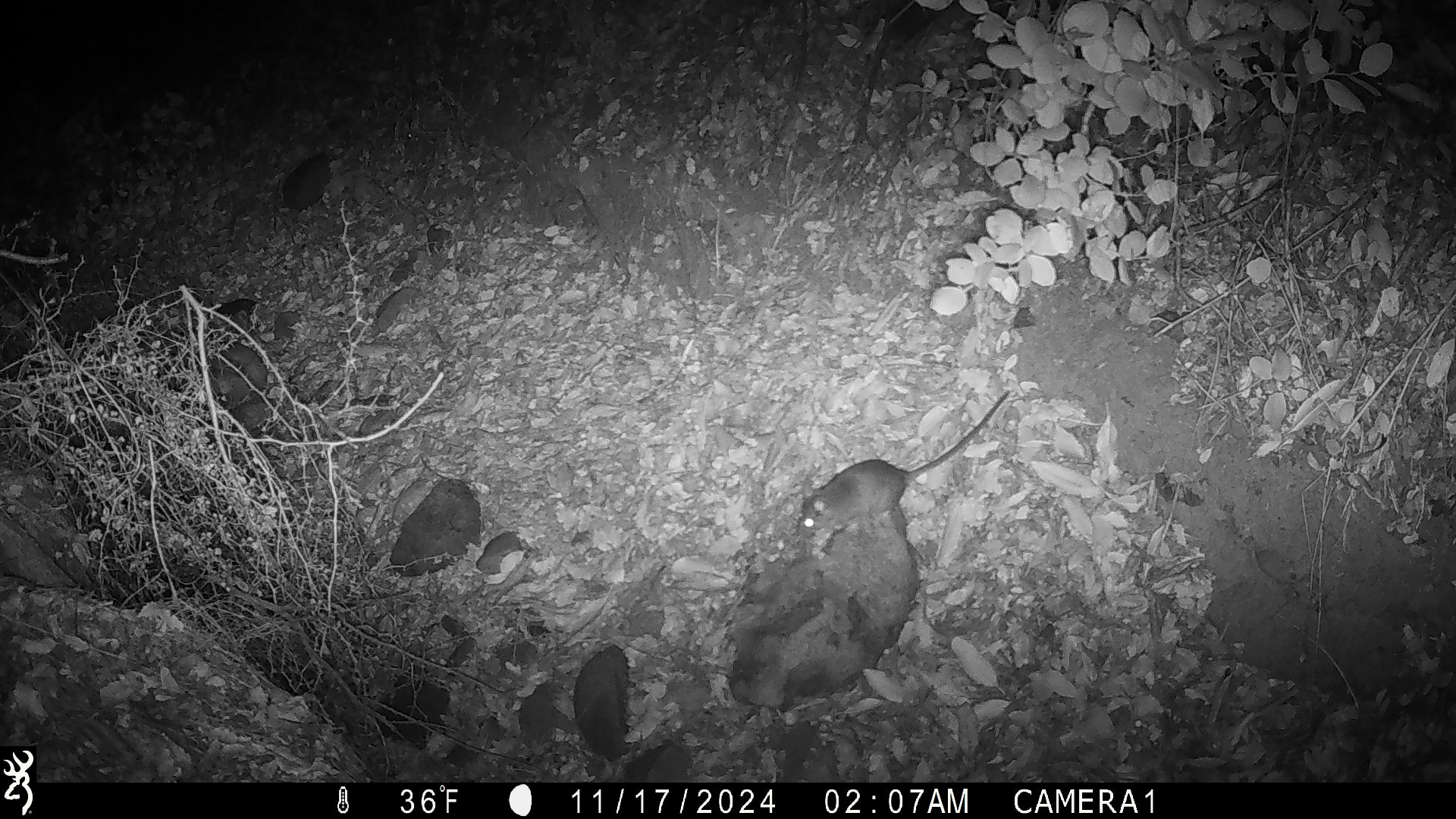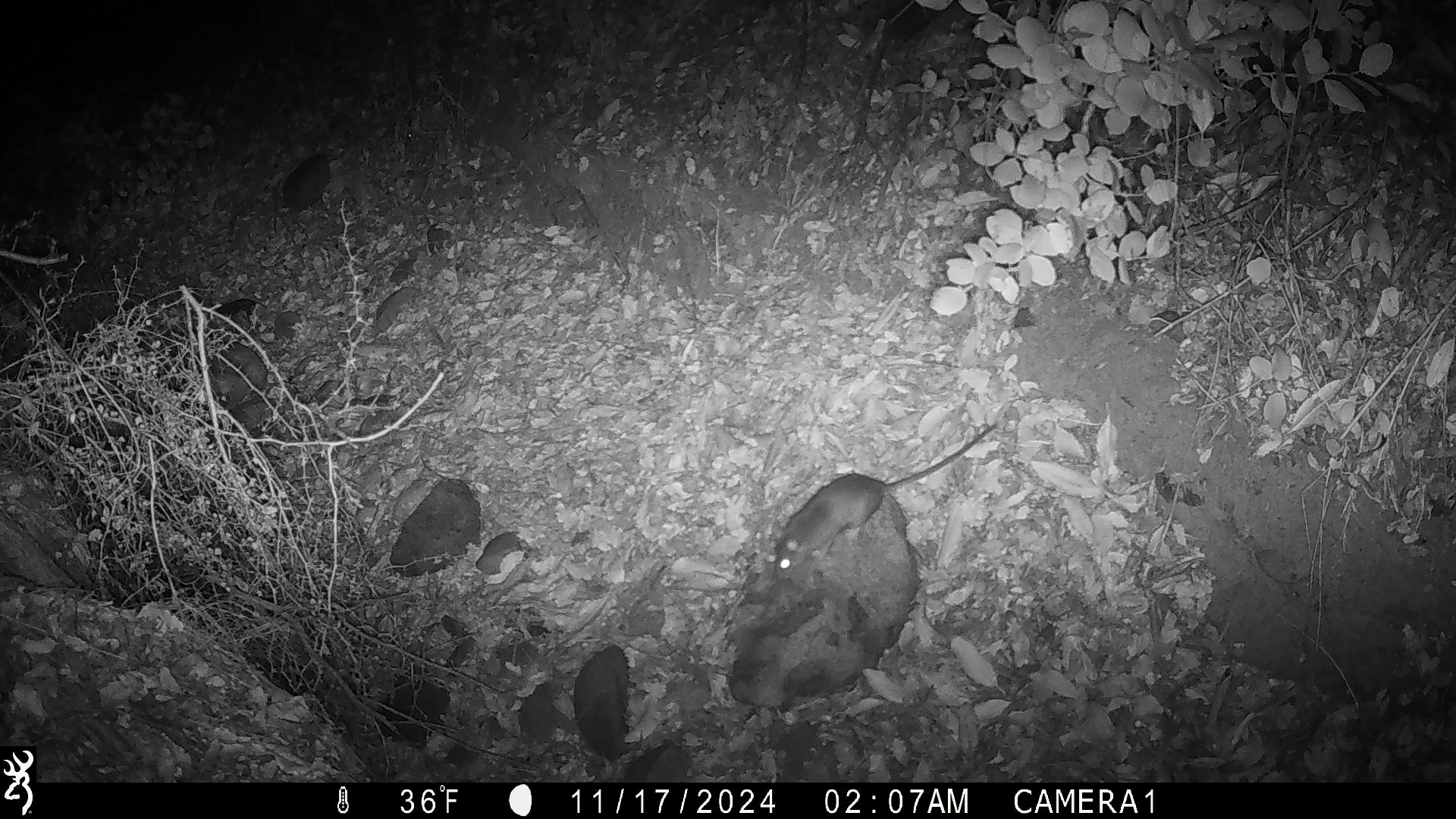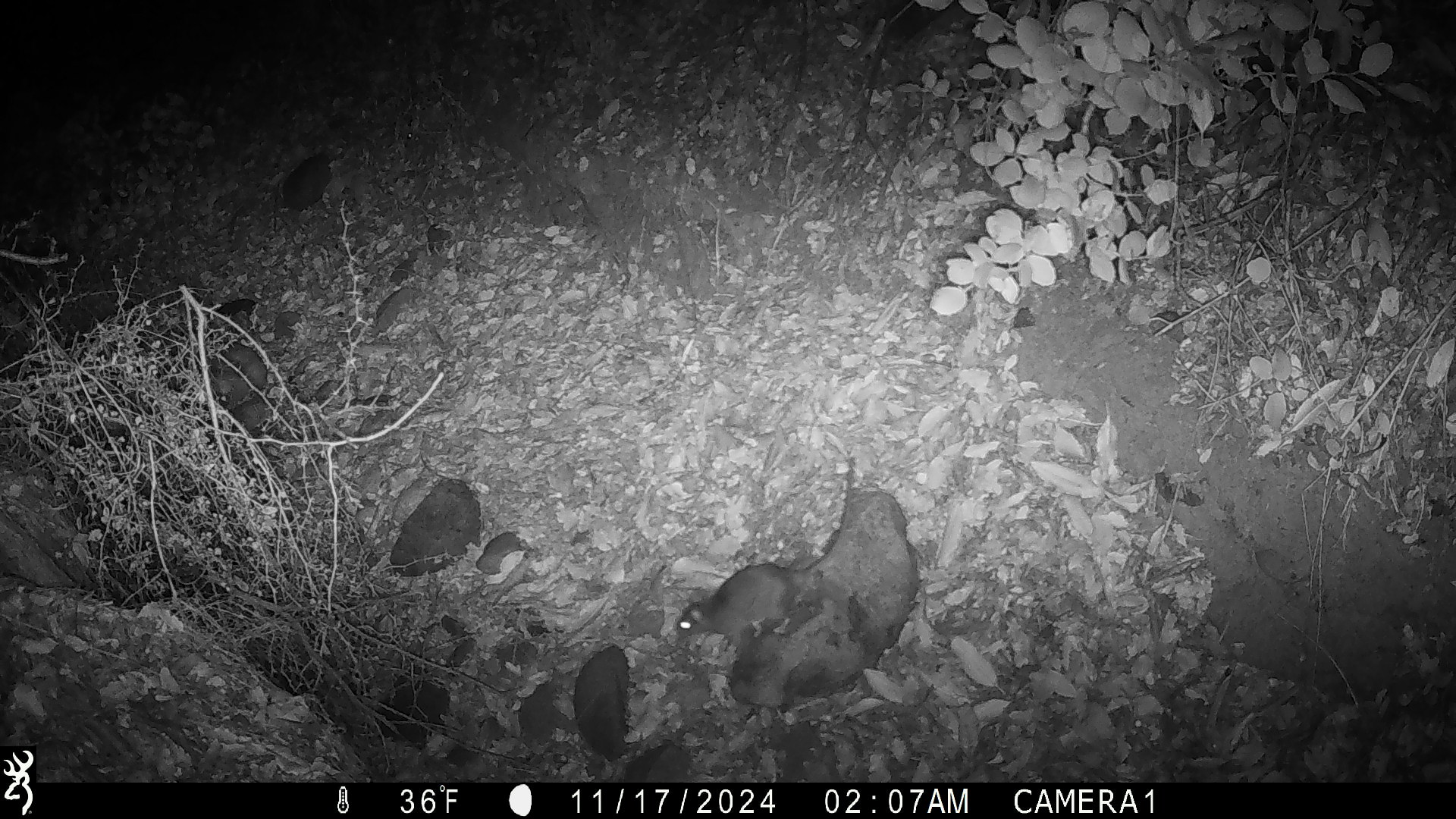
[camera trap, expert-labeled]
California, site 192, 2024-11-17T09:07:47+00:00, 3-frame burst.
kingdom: Animalia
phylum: Chordata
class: Mammalia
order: Rodentia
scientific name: Rodentia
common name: mouse or rat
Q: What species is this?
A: Mouse or rat (Rodentia).